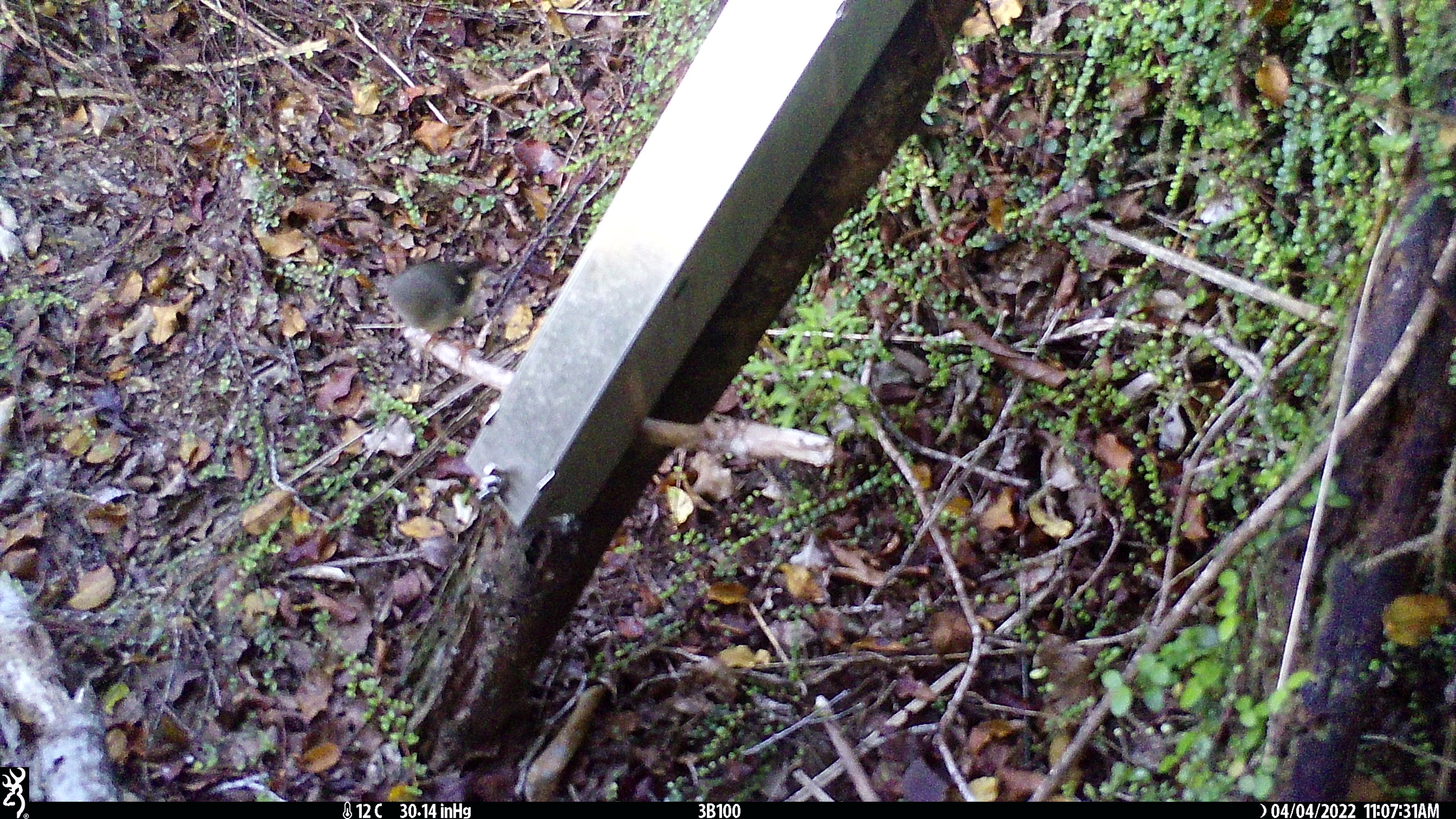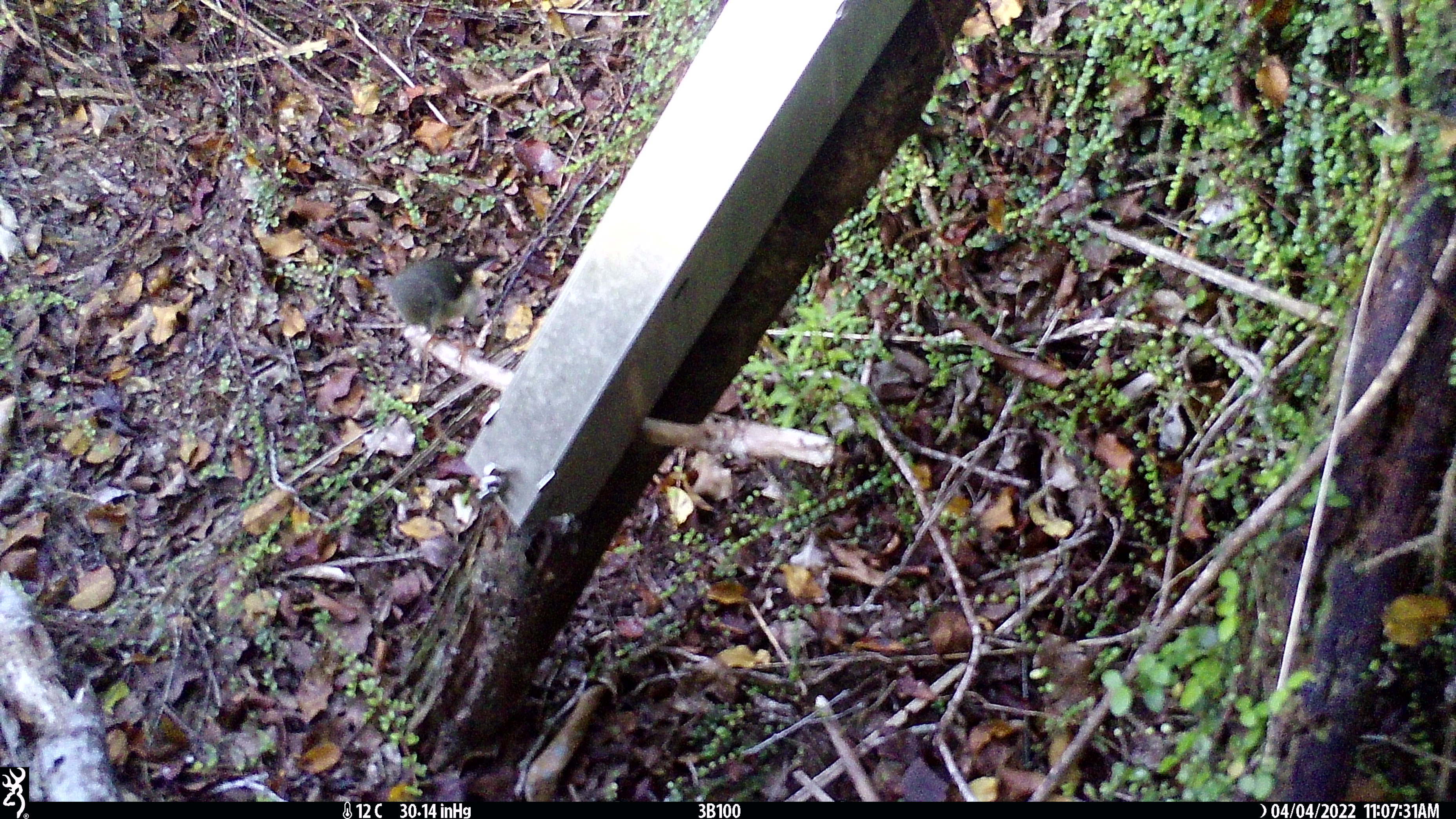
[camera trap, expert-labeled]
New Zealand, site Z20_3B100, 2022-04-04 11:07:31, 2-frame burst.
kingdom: Animalia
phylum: Chordata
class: Aves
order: Passeriformes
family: Petroicidae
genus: Petroica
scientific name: Petroica macrocephala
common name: tomtit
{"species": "tomtit (Petroica macrocephala)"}